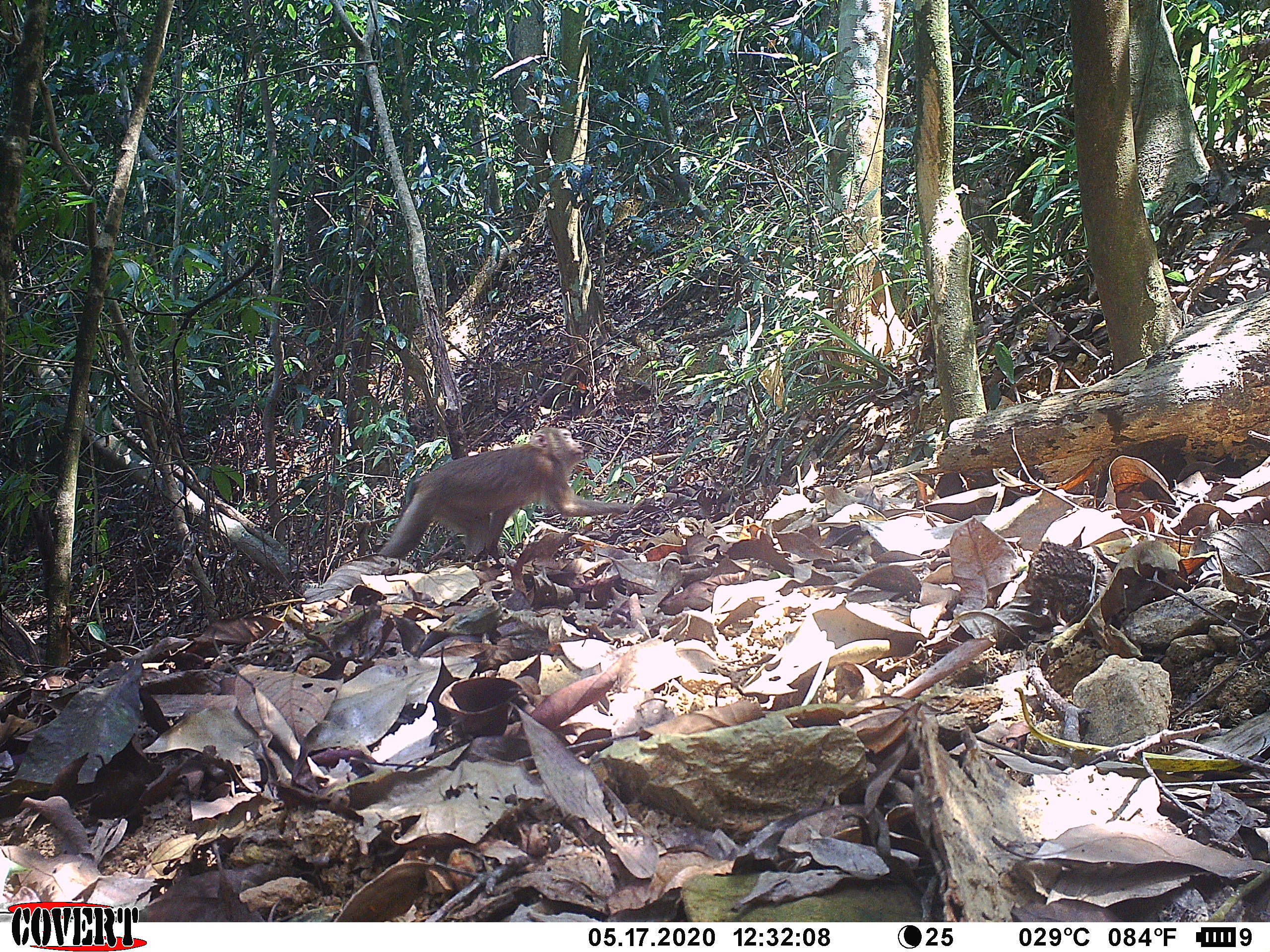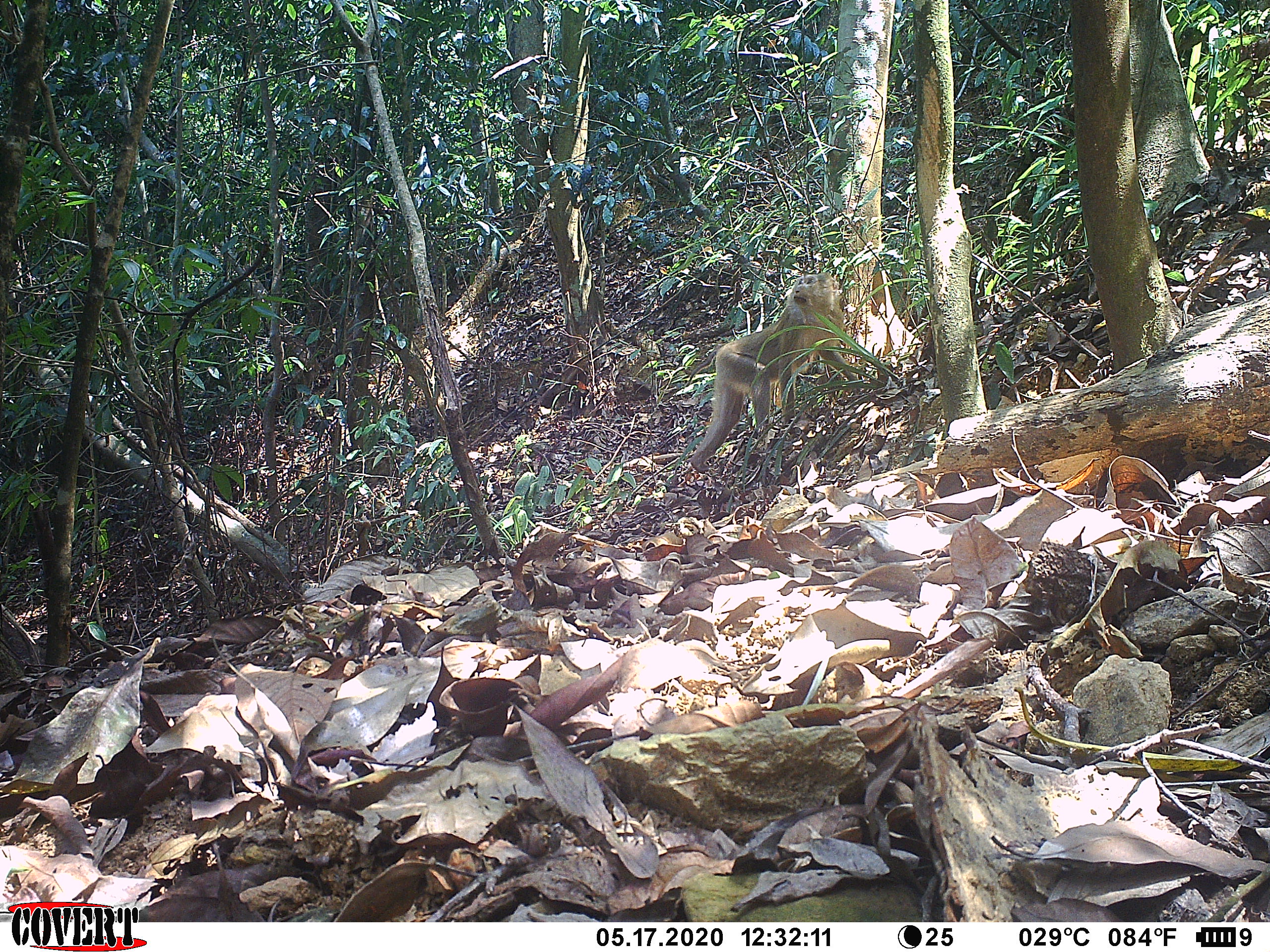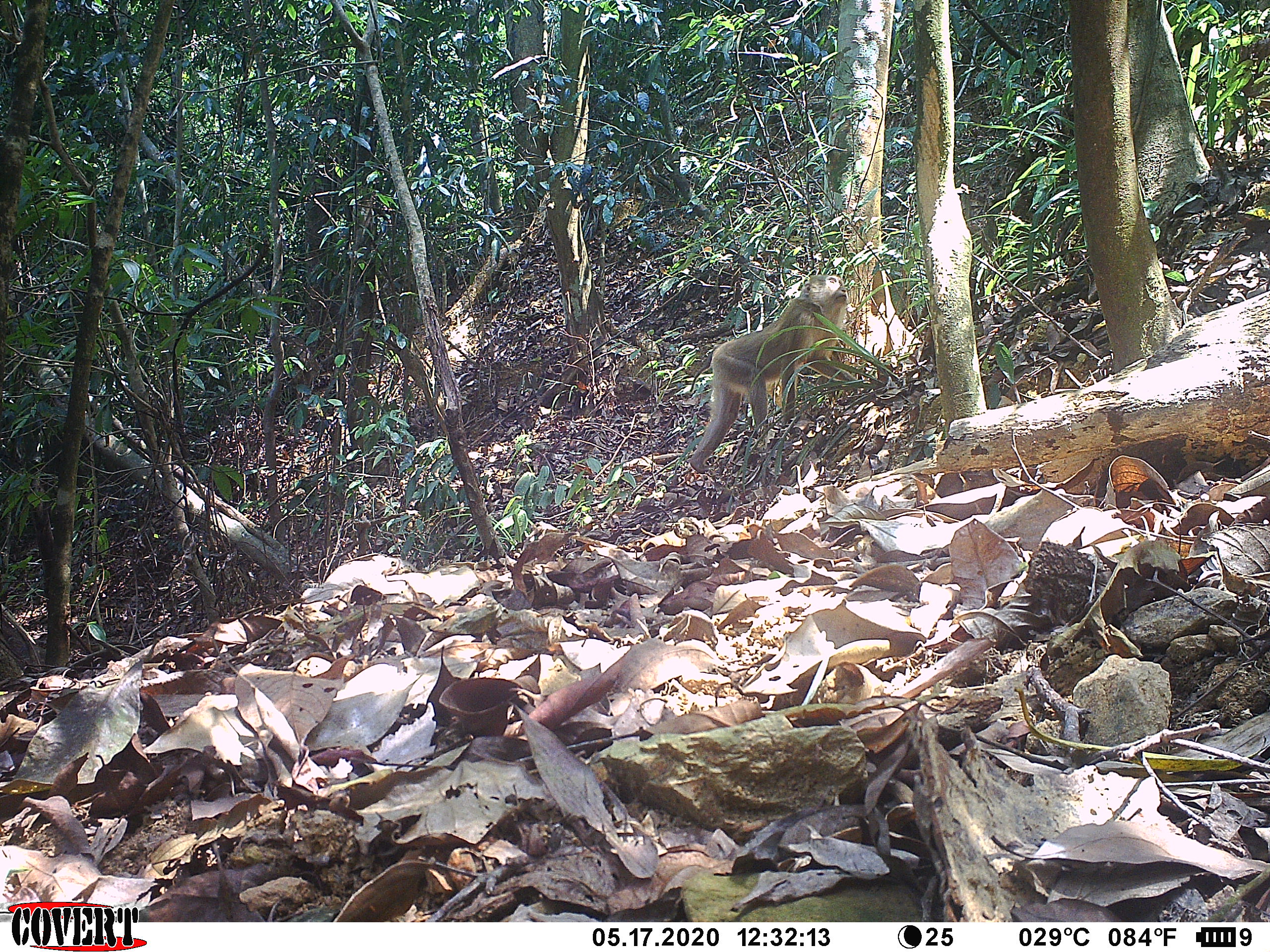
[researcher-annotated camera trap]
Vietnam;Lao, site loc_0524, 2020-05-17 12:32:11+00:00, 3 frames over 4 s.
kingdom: Animalia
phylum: Chordata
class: Mammalia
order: Primates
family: Cercopithecidae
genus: Macaca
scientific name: Macaca nemestrina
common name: pig-tailed macaque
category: pig tailed macaque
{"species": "pig tailed macaque (pig-tailed macaque) (Macaca nemestrina)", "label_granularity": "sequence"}